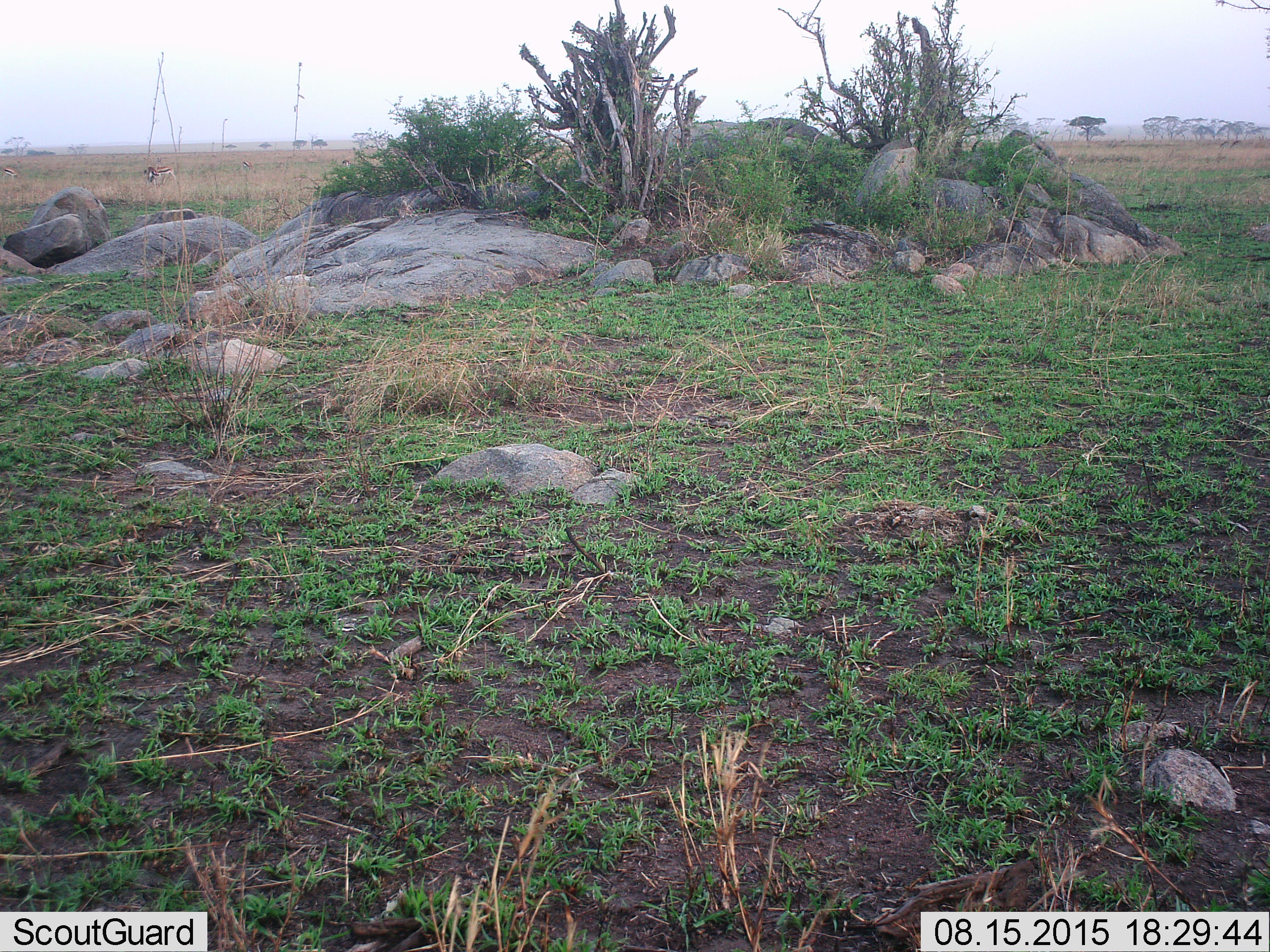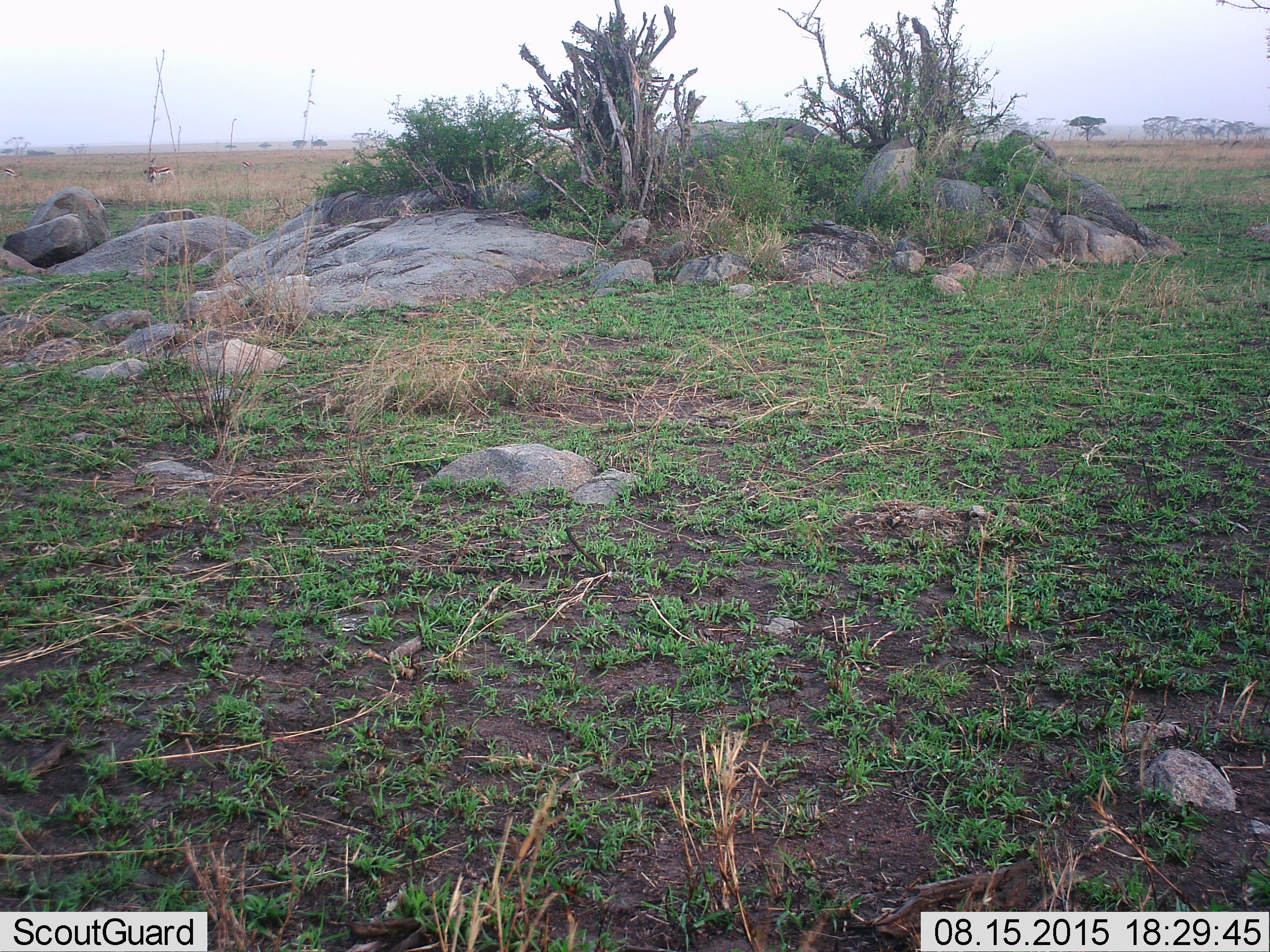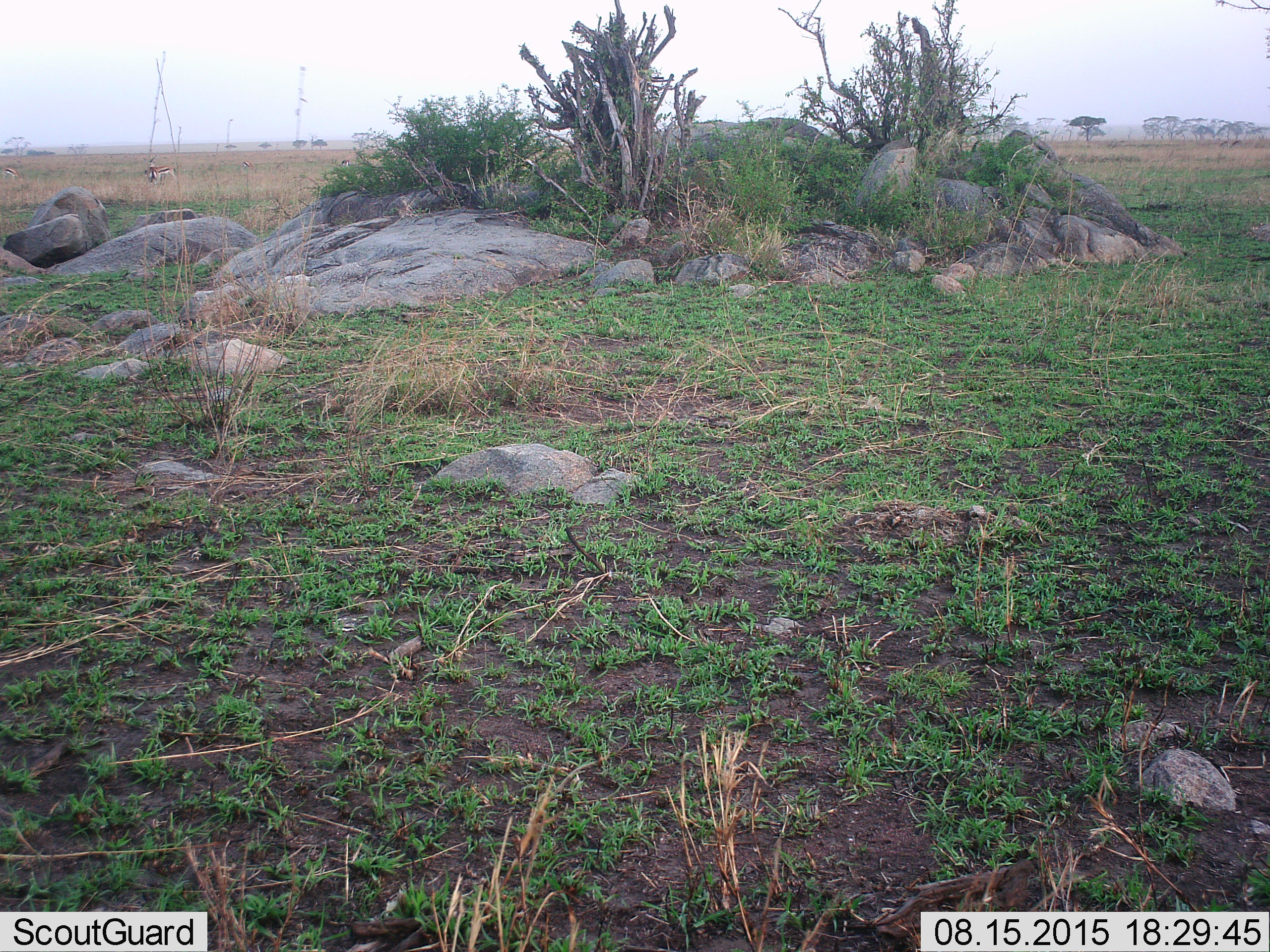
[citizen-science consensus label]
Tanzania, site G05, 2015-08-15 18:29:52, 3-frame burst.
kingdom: Animalia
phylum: Chordata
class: Mammalia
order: Artiodactyla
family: Bovidae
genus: Eudorcas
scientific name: Eudorcas thomsonii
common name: thomson's gazelle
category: gazellethomsons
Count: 4.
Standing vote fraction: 85%.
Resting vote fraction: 8%.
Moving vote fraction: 23%.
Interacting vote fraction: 8%.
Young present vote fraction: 0%.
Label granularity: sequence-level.